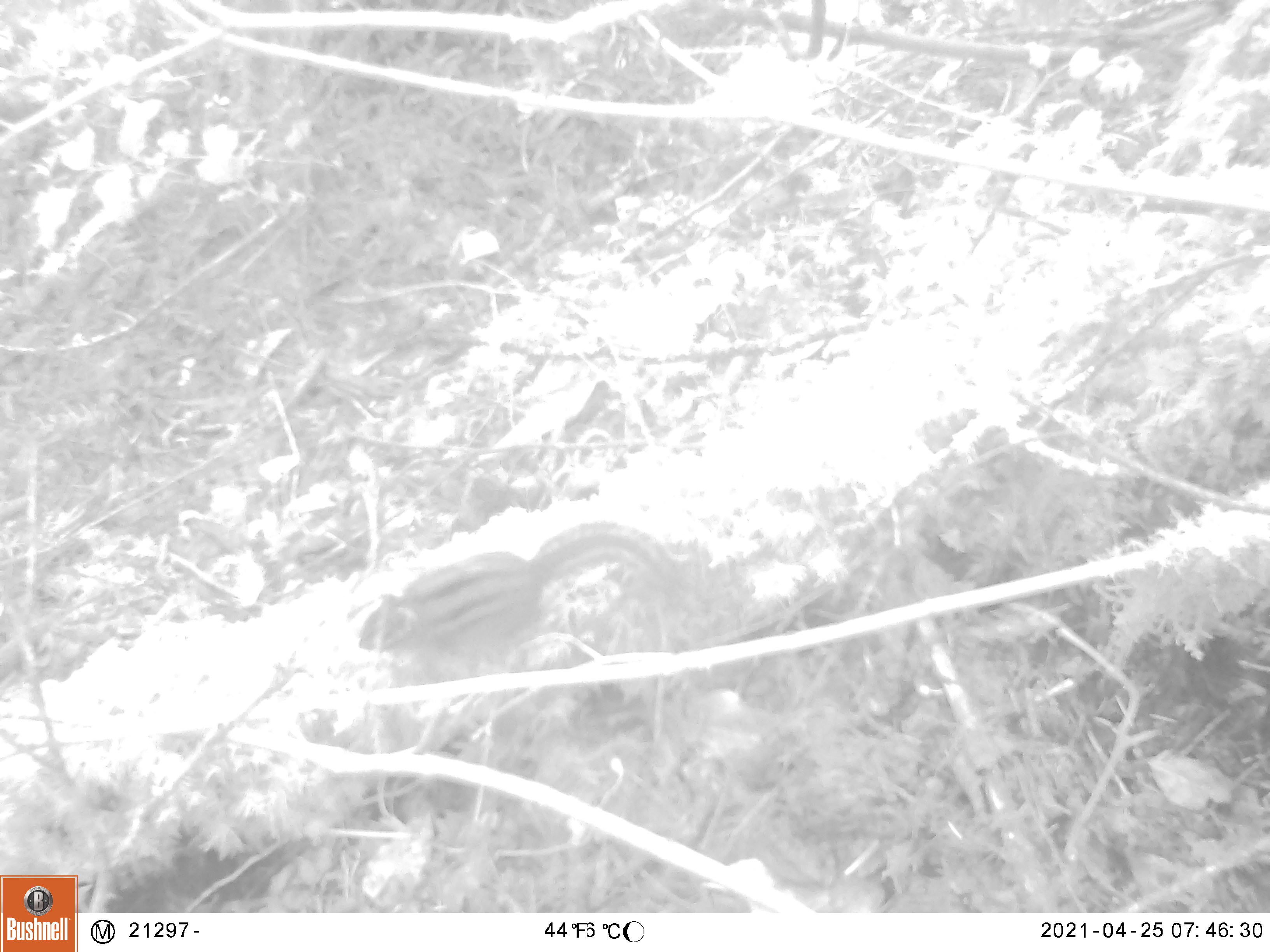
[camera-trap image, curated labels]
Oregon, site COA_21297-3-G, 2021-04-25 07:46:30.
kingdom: Animalia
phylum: Chordata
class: Mammalia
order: Rodentia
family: Sciuridae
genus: Neotamias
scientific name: Neotamias townsendii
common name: townsend's chipmunk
Townsend's chipmunk (Neotamias townsendii).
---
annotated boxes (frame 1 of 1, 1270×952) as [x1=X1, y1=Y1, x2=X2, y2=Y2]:
townsend's chipmunk: [x1=358, y1=503, x2=688, y2=662]